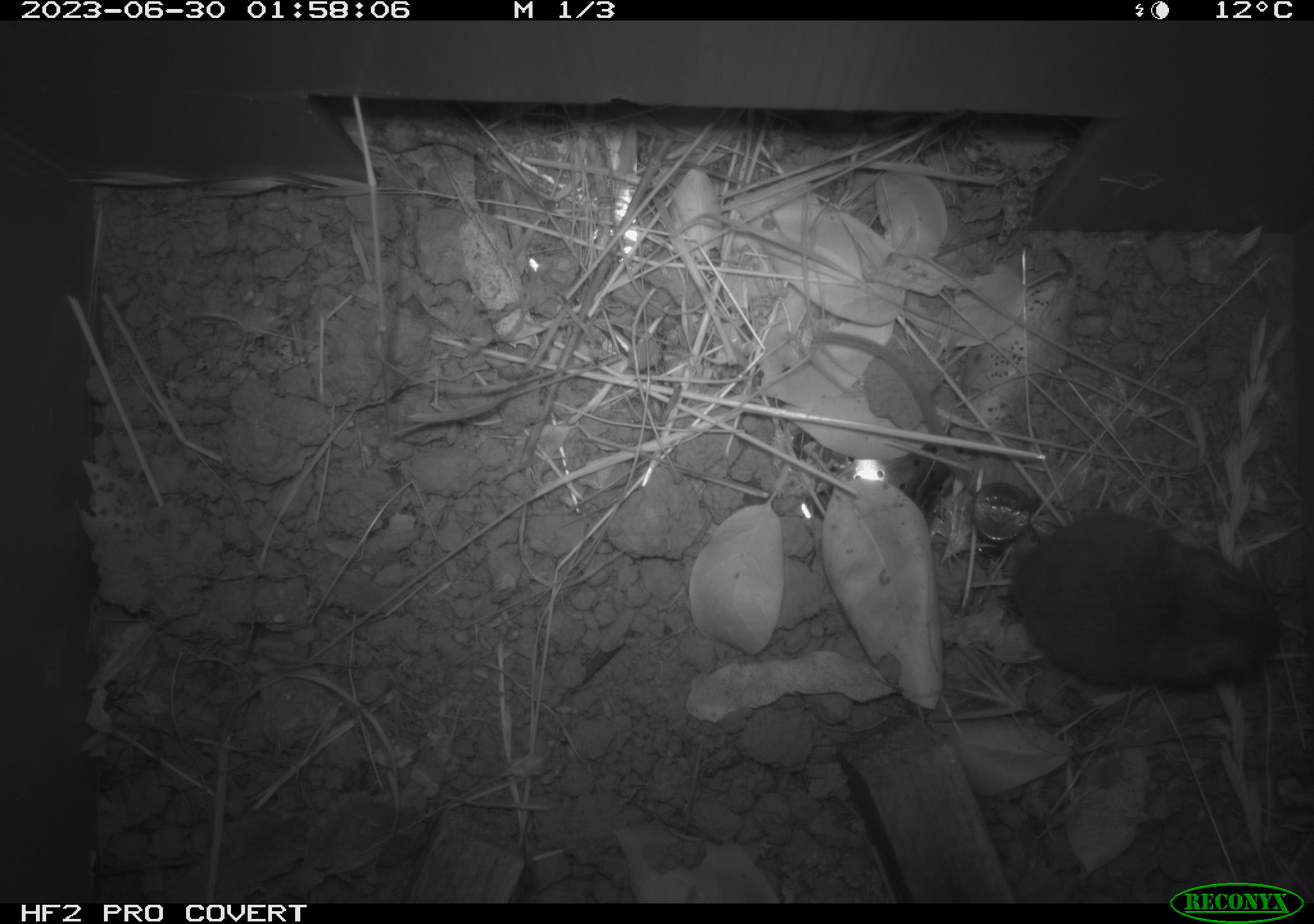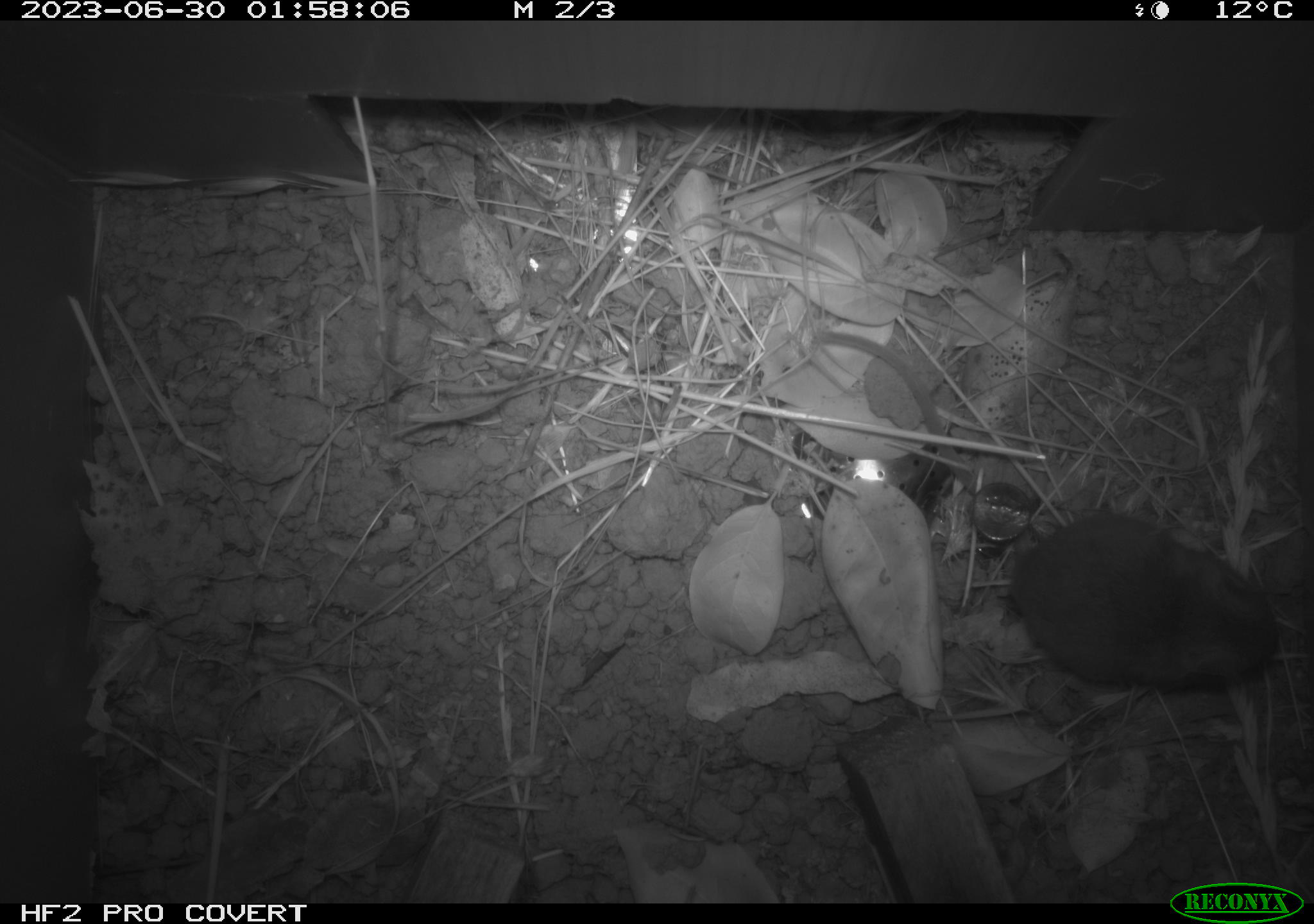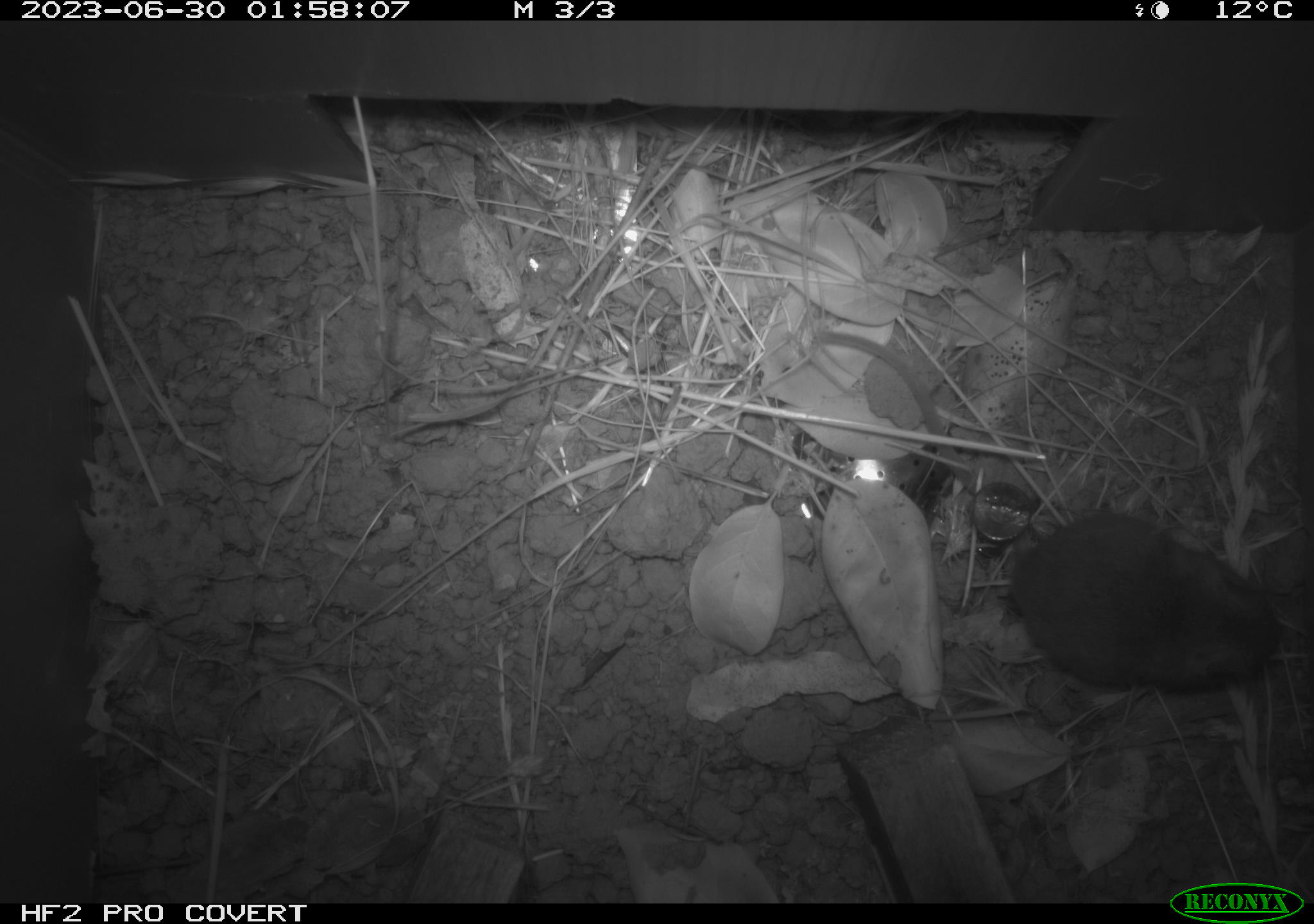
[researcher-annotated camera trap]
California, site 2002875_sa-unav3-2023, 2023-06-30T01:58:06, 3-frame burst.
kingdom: Animalia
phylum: Chordata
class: Mammalia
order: Rodentia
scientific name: Rodentia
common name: mouse species